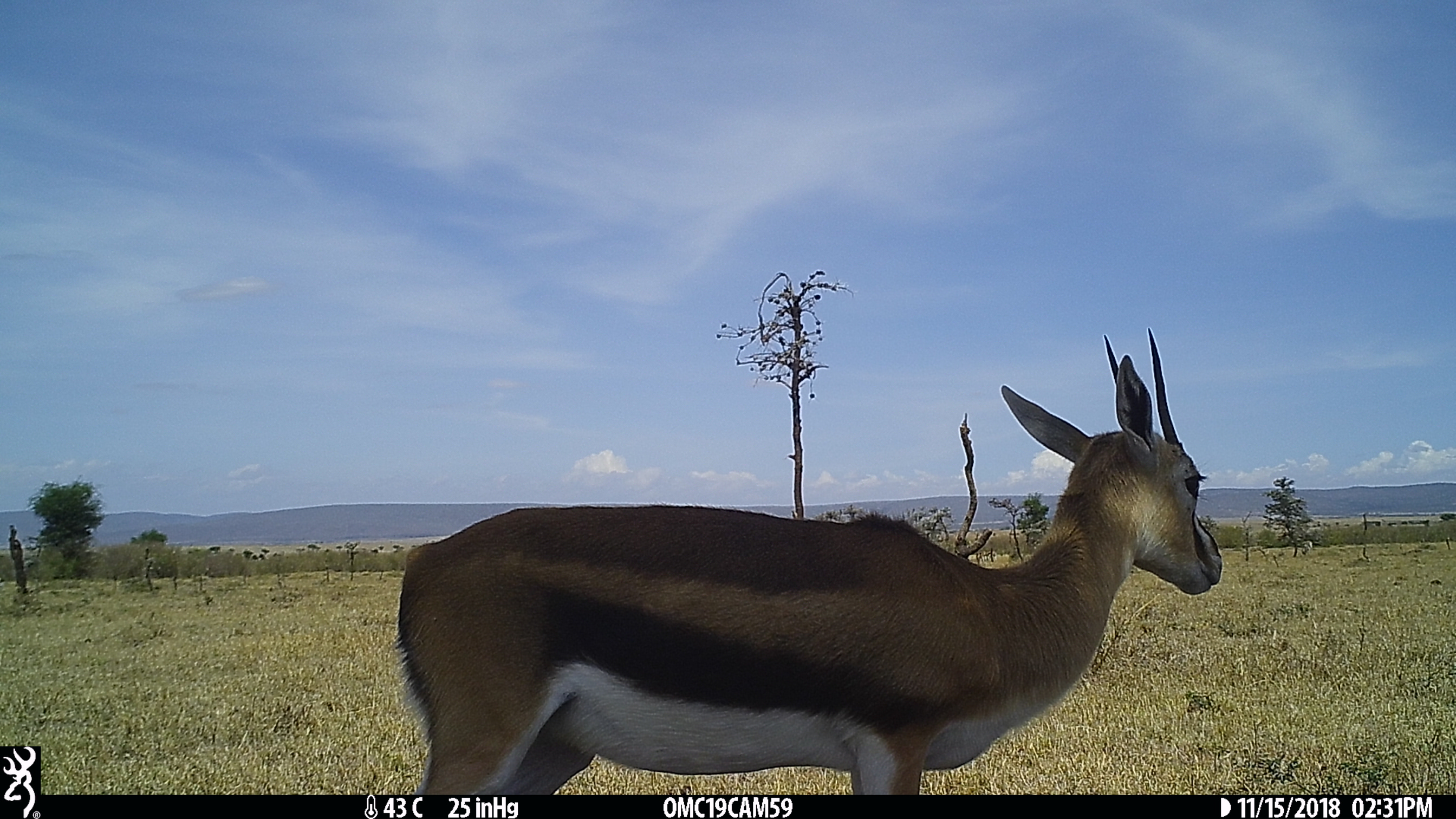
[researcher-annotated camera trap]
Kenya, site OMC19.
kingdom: Animalia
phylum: Chordata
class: Mammalia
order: Artiodactyla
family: Bovidae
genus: Eudorcas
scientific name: Eudorcas thomsonii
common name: thomon's gazelle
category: gazelle thomsons